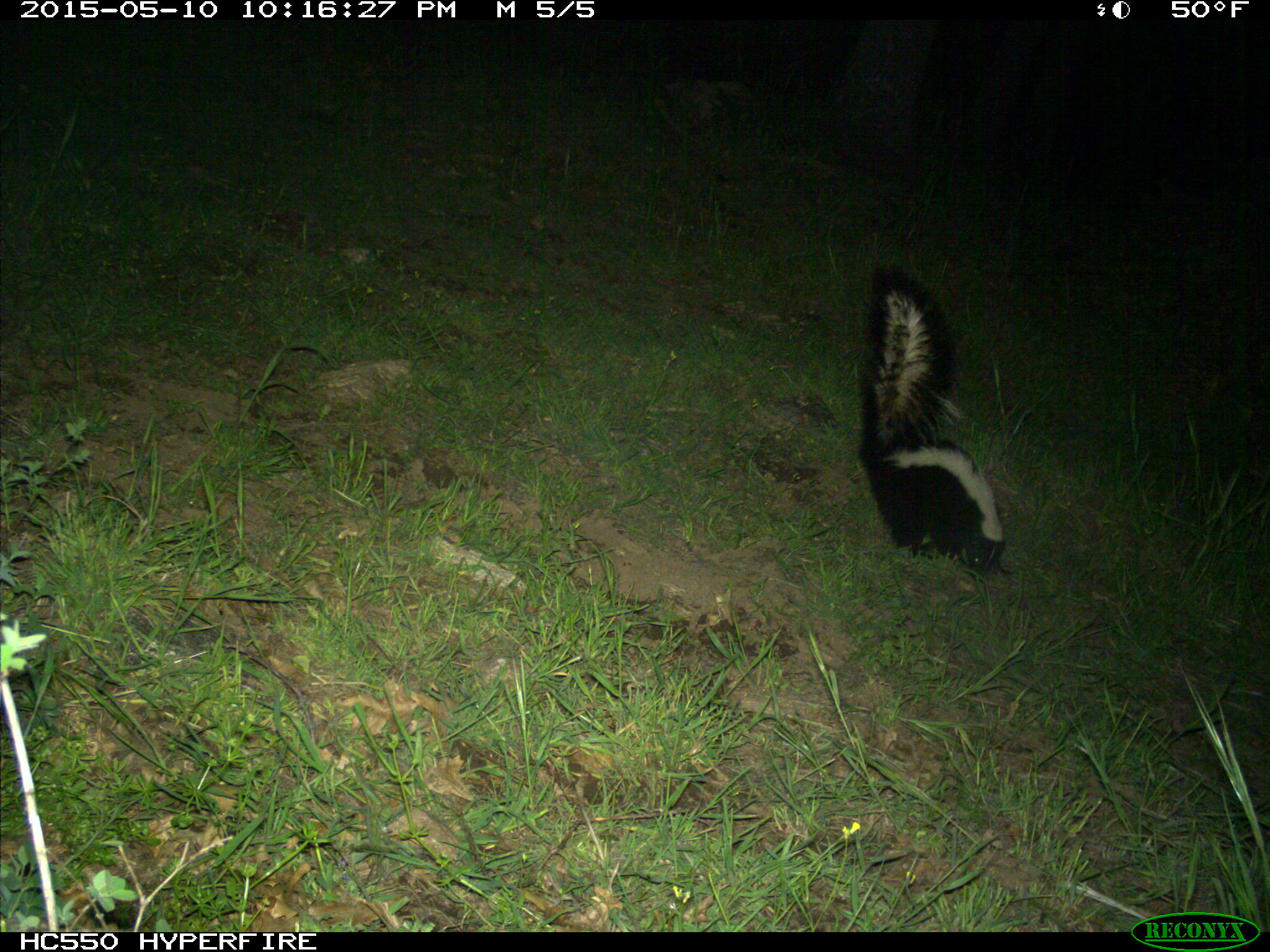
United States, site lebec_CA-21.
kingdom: Animalia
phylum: Chordata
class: Mammalia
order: Carnivora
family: Mephitidae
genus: Mephitis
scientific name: Mephitis mephitis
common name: striped skunk